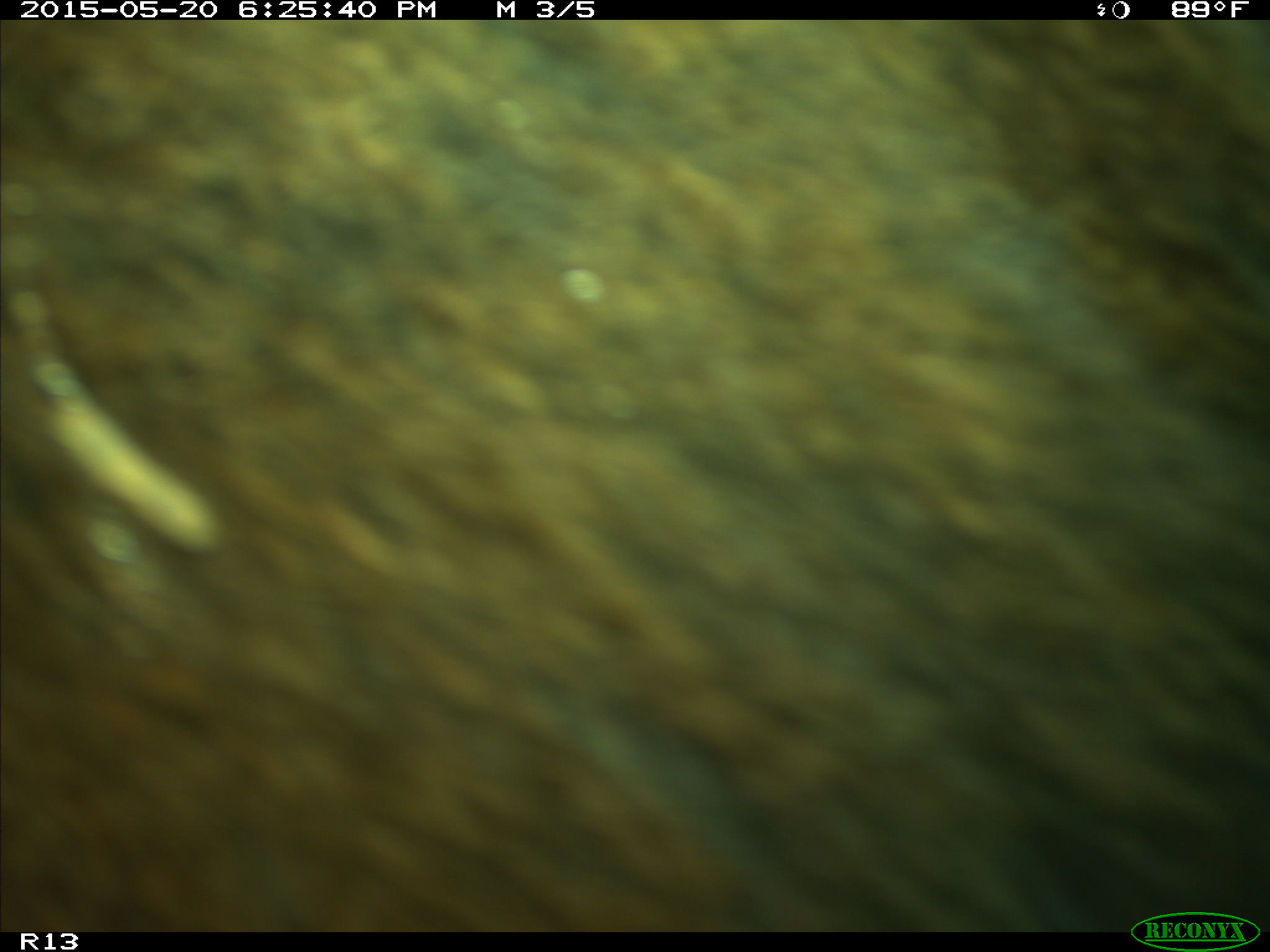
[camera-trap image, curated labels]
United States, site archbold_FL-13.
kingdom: Animalia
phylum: Chordata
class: Mammalia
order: Artiodactyla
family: Bovidae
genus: Bos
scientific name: Bos taurus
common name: domestic cow